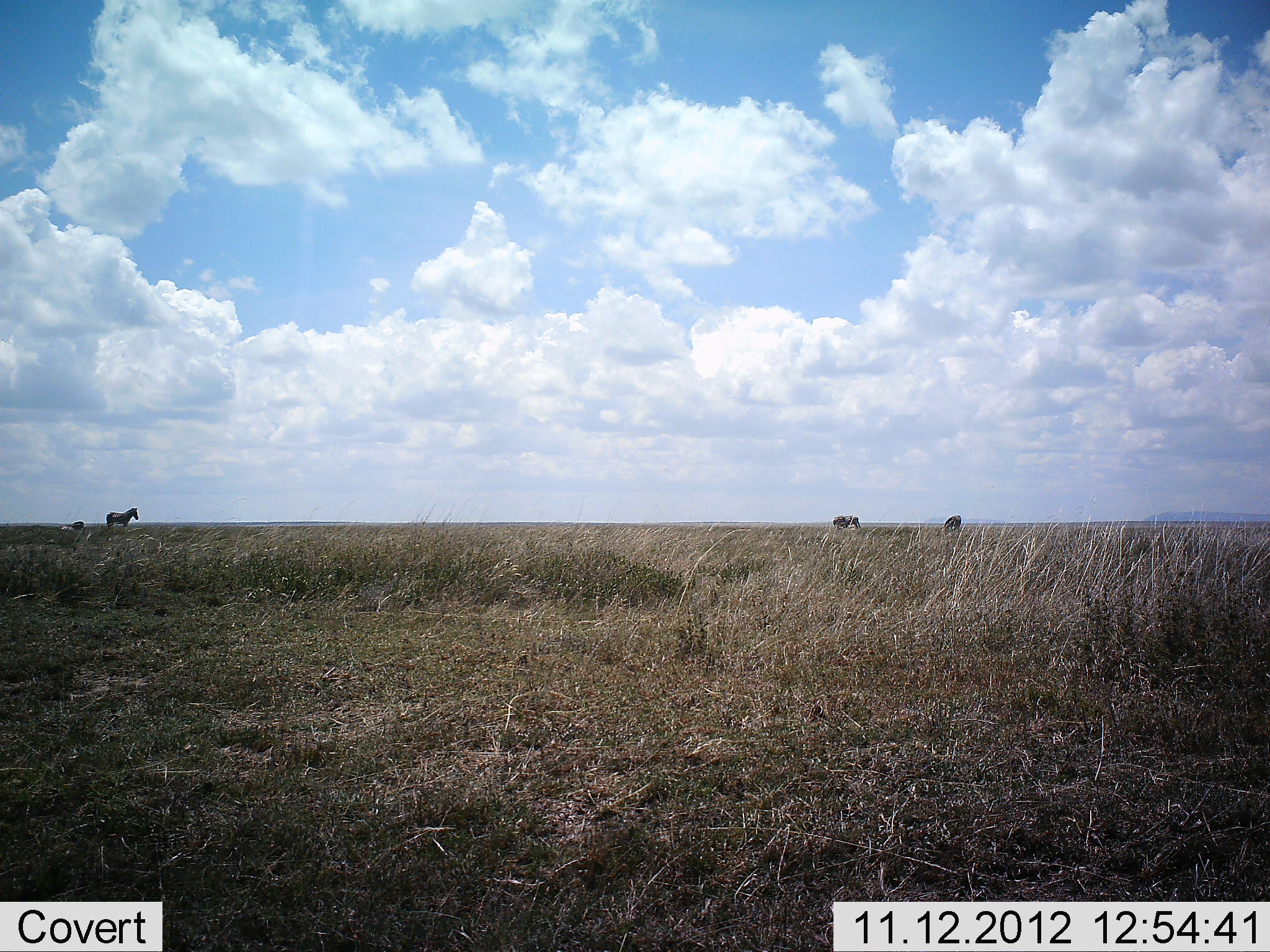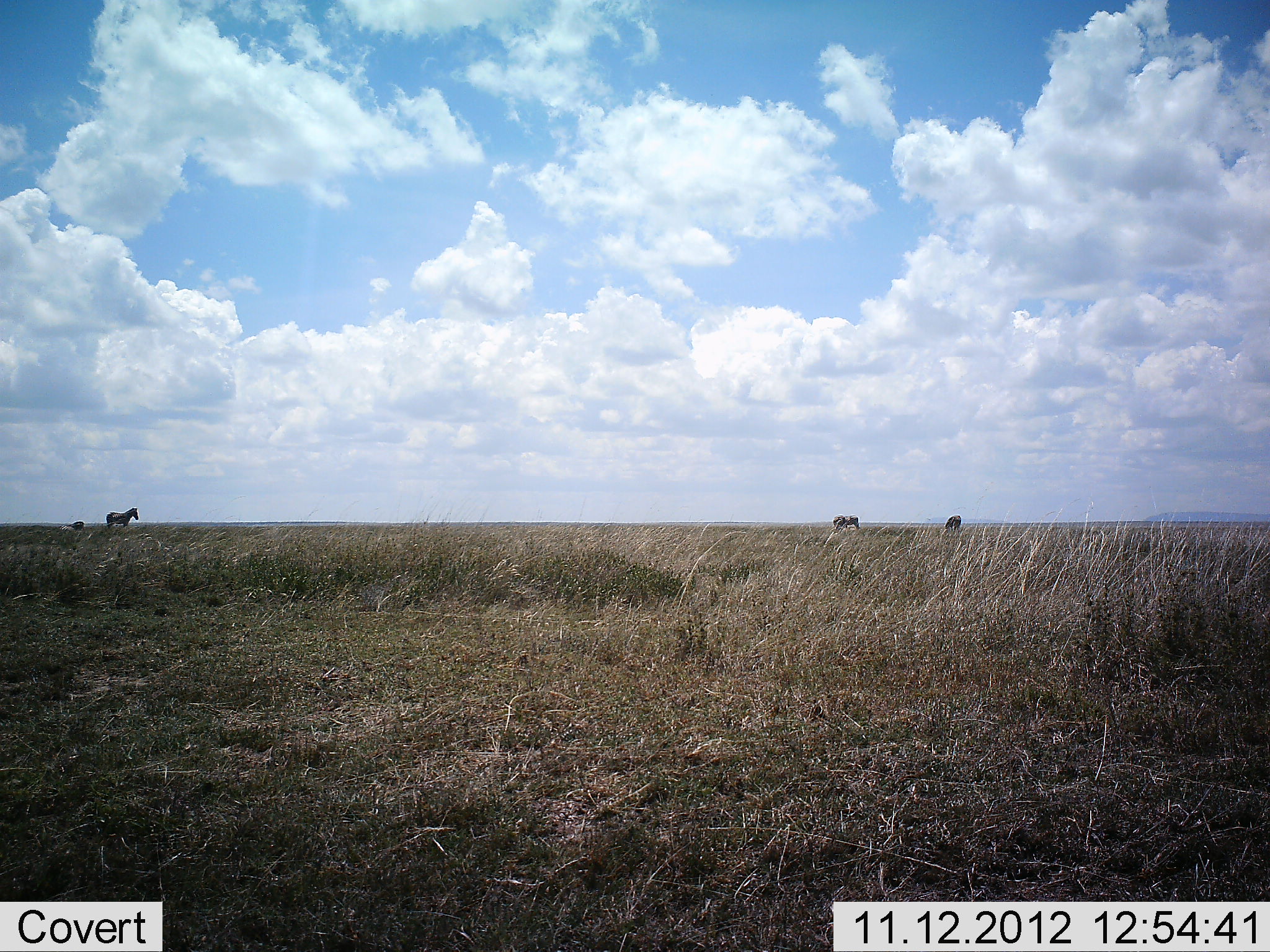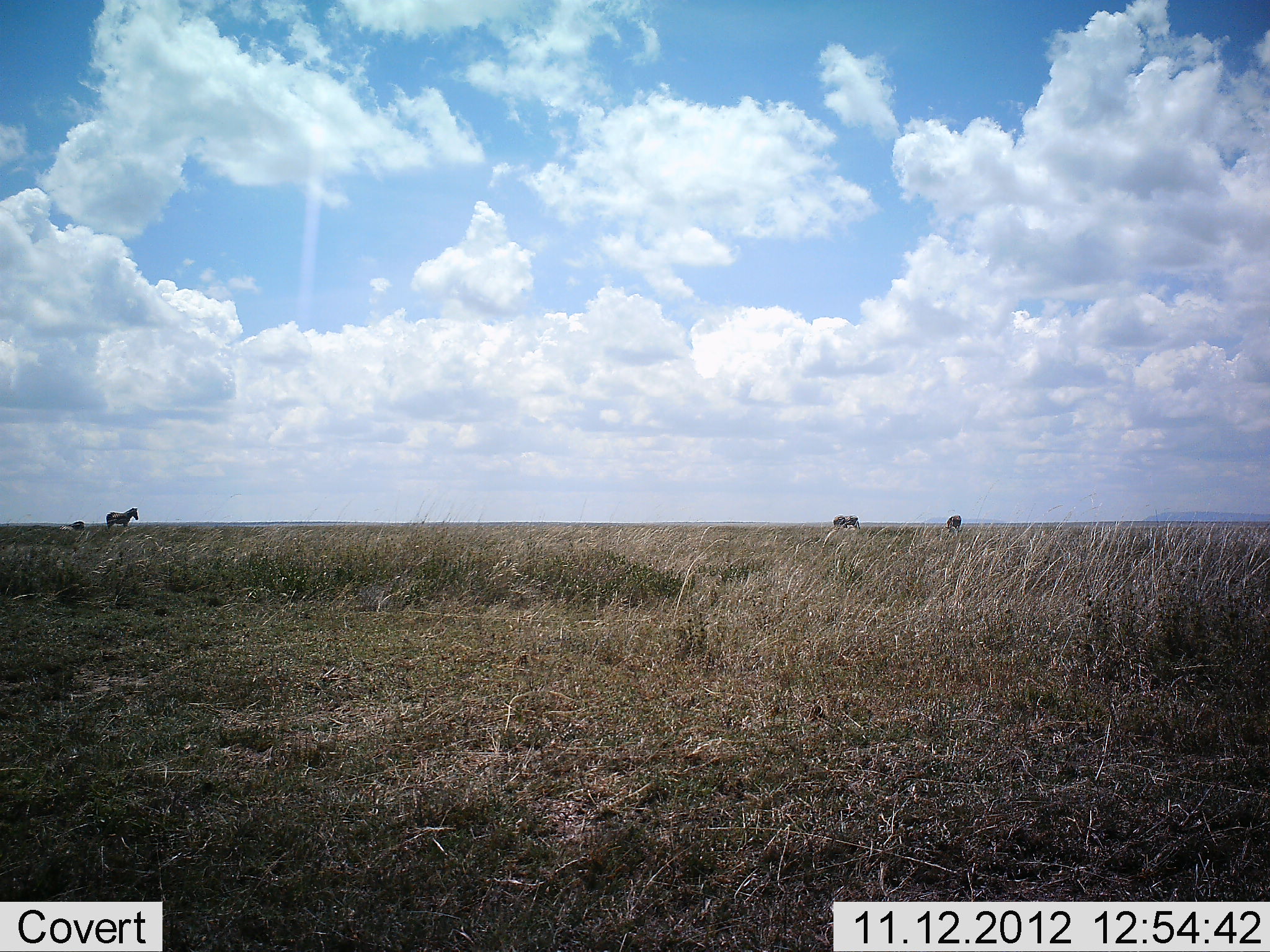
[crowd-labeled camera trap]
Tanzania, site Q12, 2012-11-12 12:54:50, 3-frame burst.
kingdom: Animalia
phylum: Chordata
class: Mammalia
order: Perissodactyla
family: Equidae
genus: Equus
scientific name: Equus quagga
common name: plains zebra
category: zebra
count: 3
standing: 91%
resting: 27%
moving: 0%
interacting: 0%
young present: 0%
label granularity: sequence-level